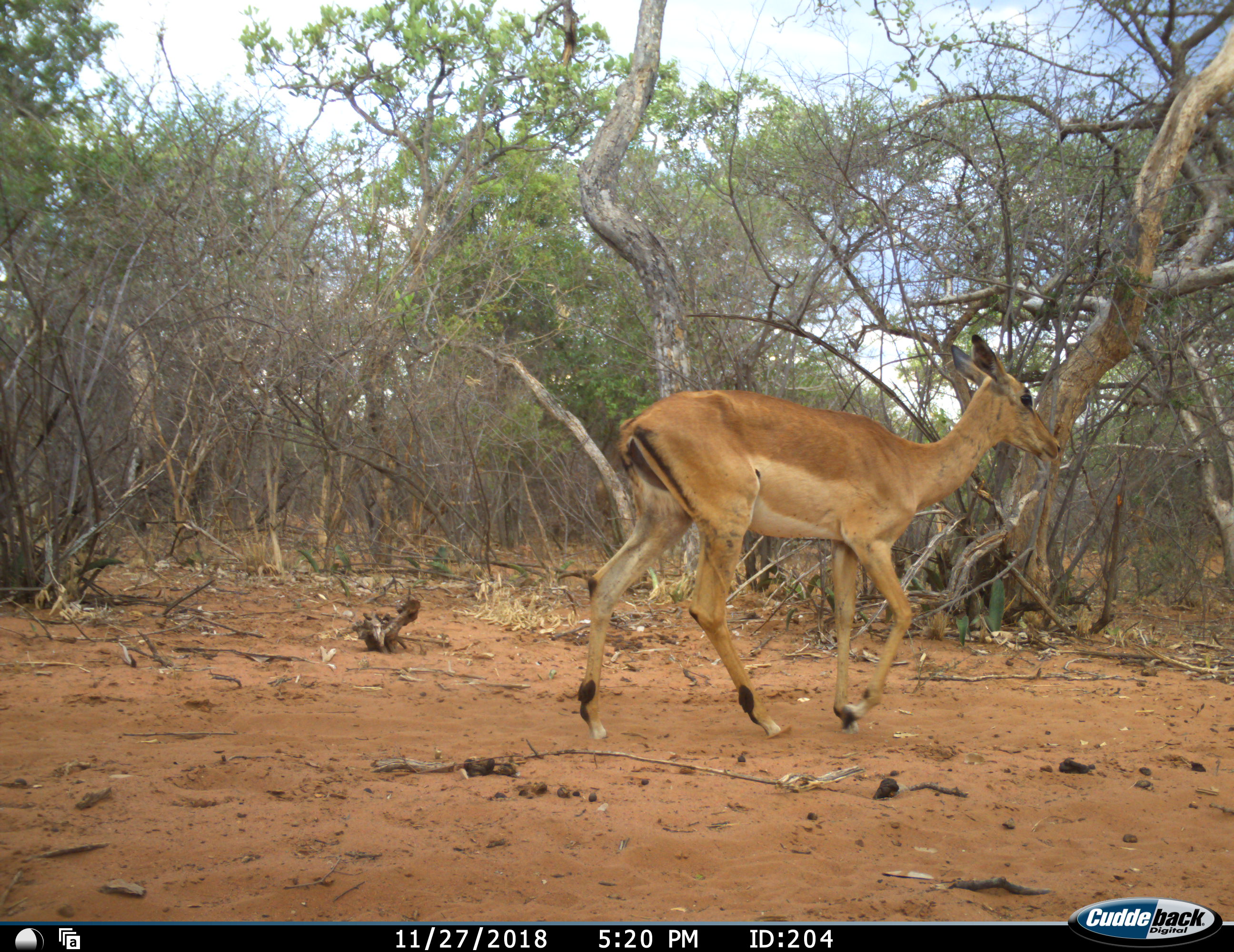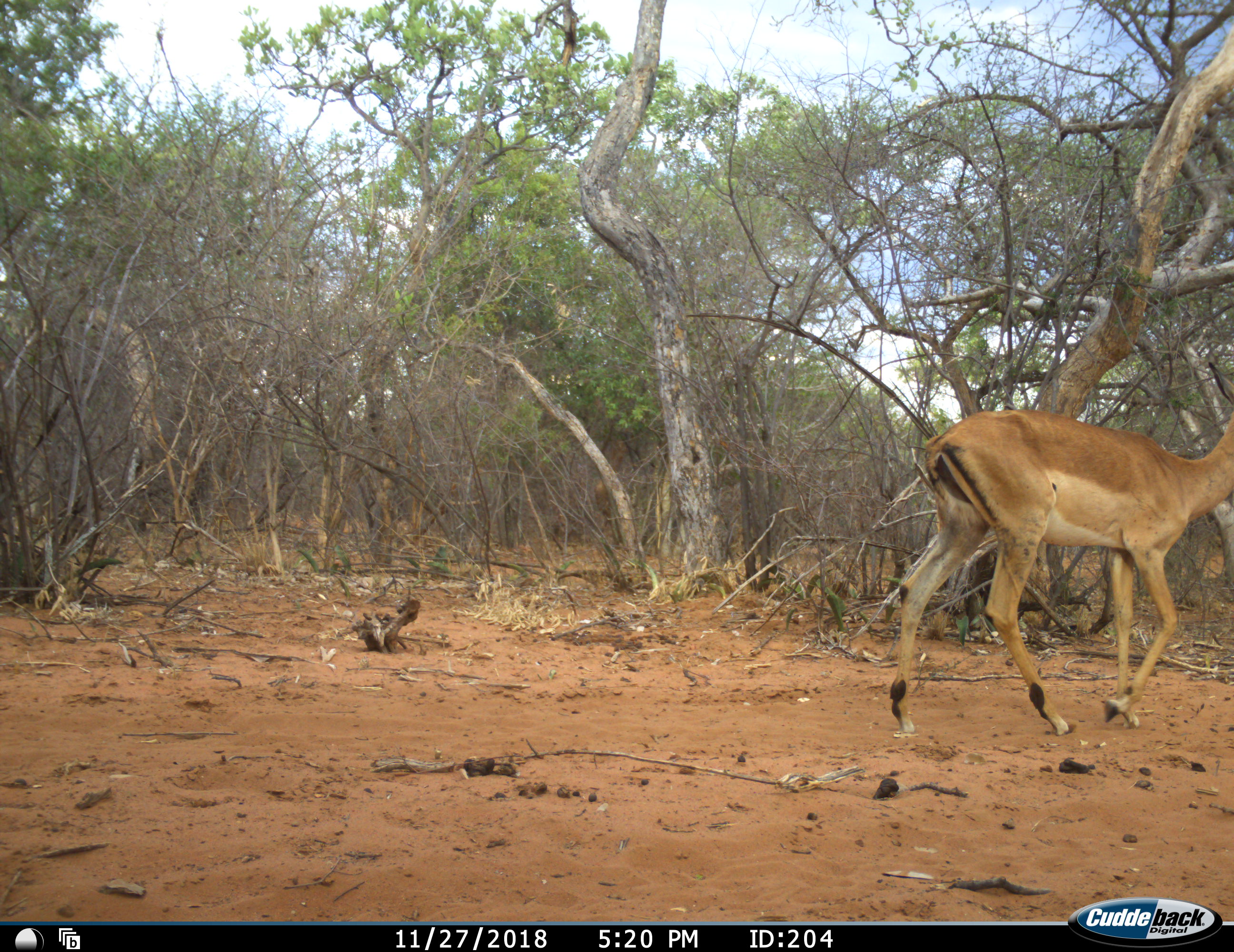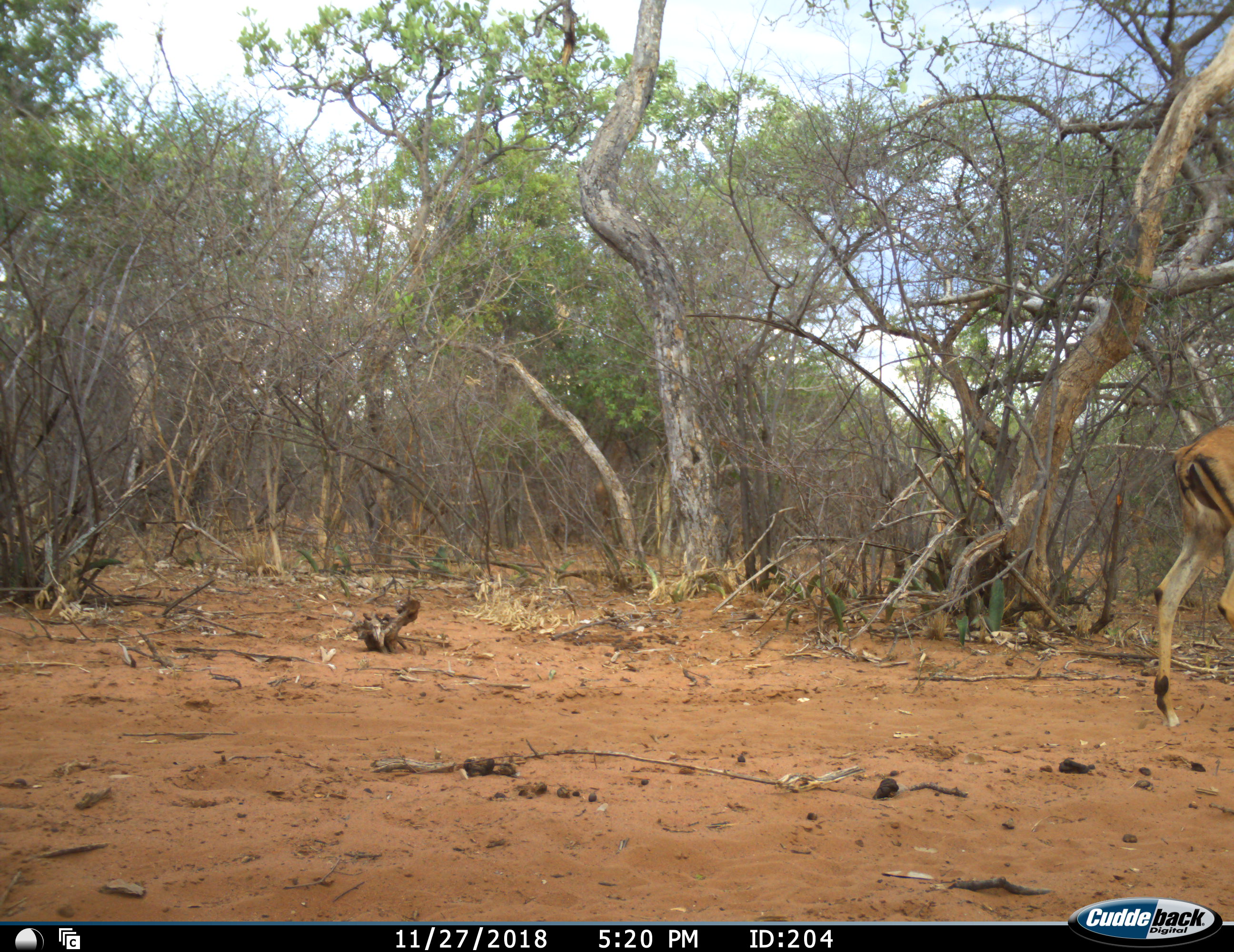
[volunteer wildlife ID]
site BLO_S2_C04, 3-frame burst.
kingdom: Animalia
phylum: Chordata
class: Mammalia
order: Artiodactyla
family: Bovidae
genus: Aepyceros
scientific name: Aepyceros melampus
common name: impala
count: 1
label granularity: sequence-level